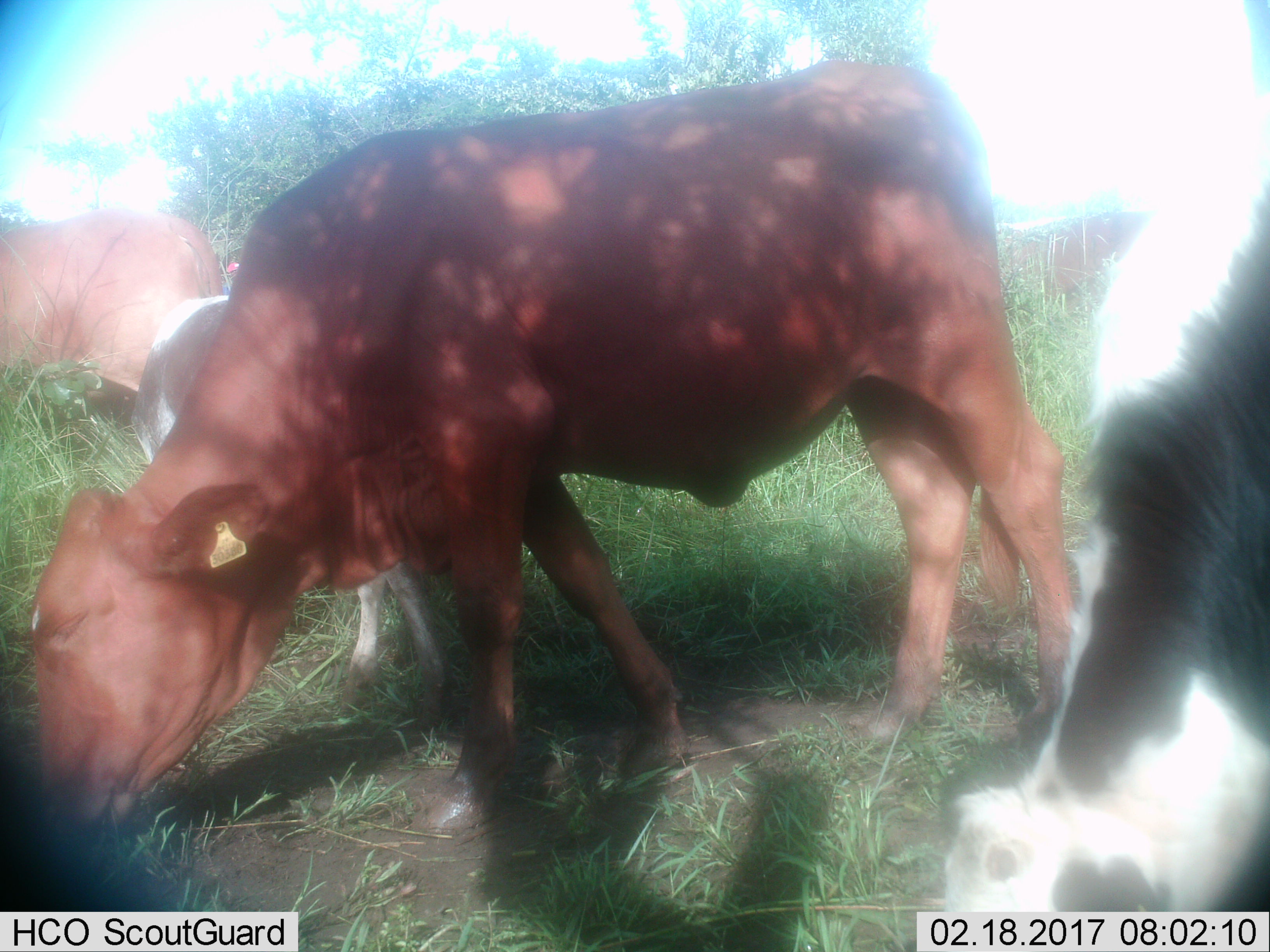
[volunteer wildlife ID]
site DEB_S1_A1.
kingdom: Animalia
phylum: Chordata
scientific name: Vertebrata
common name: domestic animal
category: domesticanimal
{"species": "domesticanimal (domestic animal) (Vertebrata)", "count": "5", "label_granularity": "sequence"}